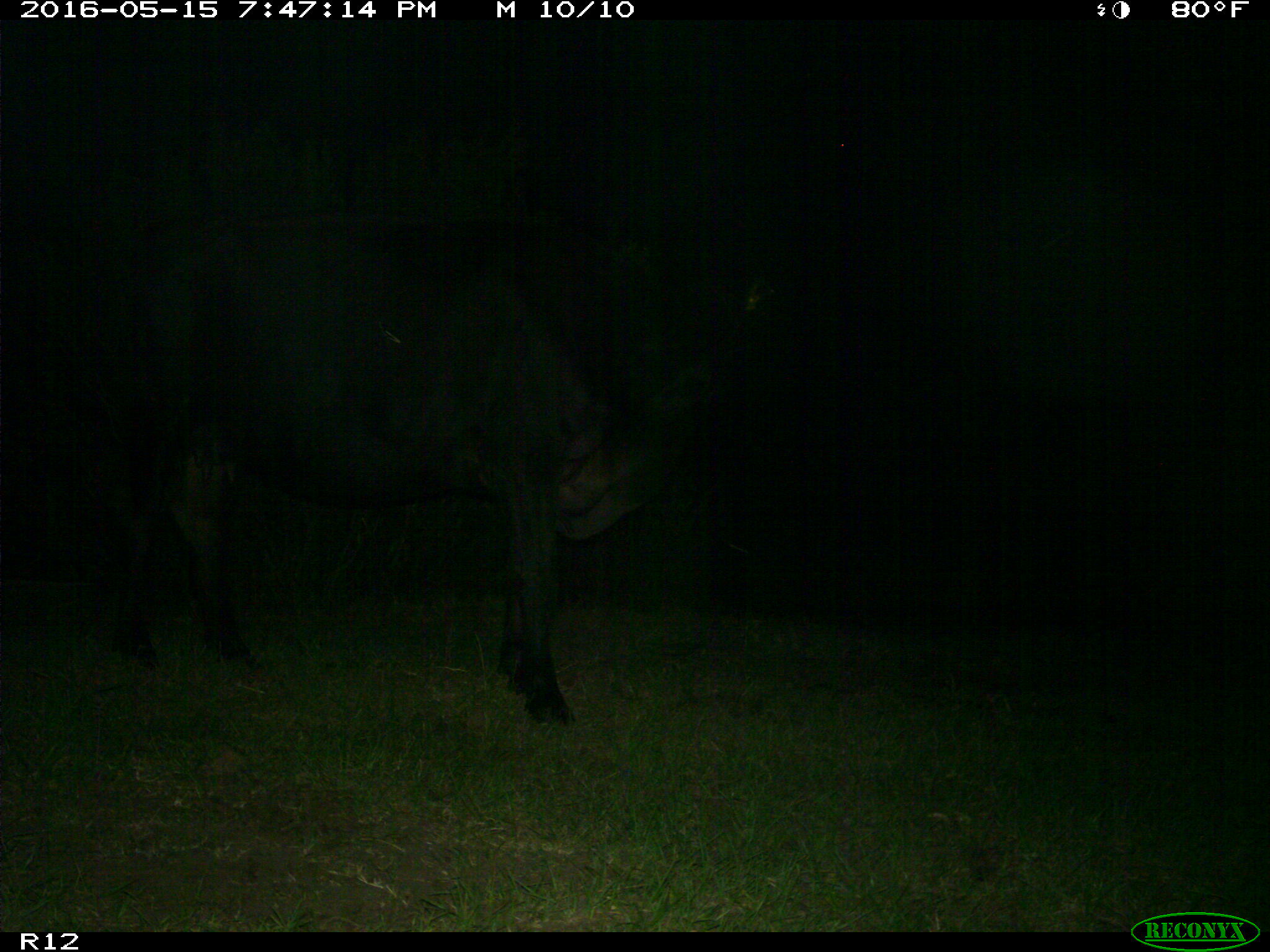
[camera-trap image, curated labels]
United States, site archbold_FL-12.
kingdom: Animalia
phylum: Chordata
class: Mammalia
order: Artiodactyla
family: Bovidae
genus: Bos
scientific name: Bos taurus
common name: domestic cow